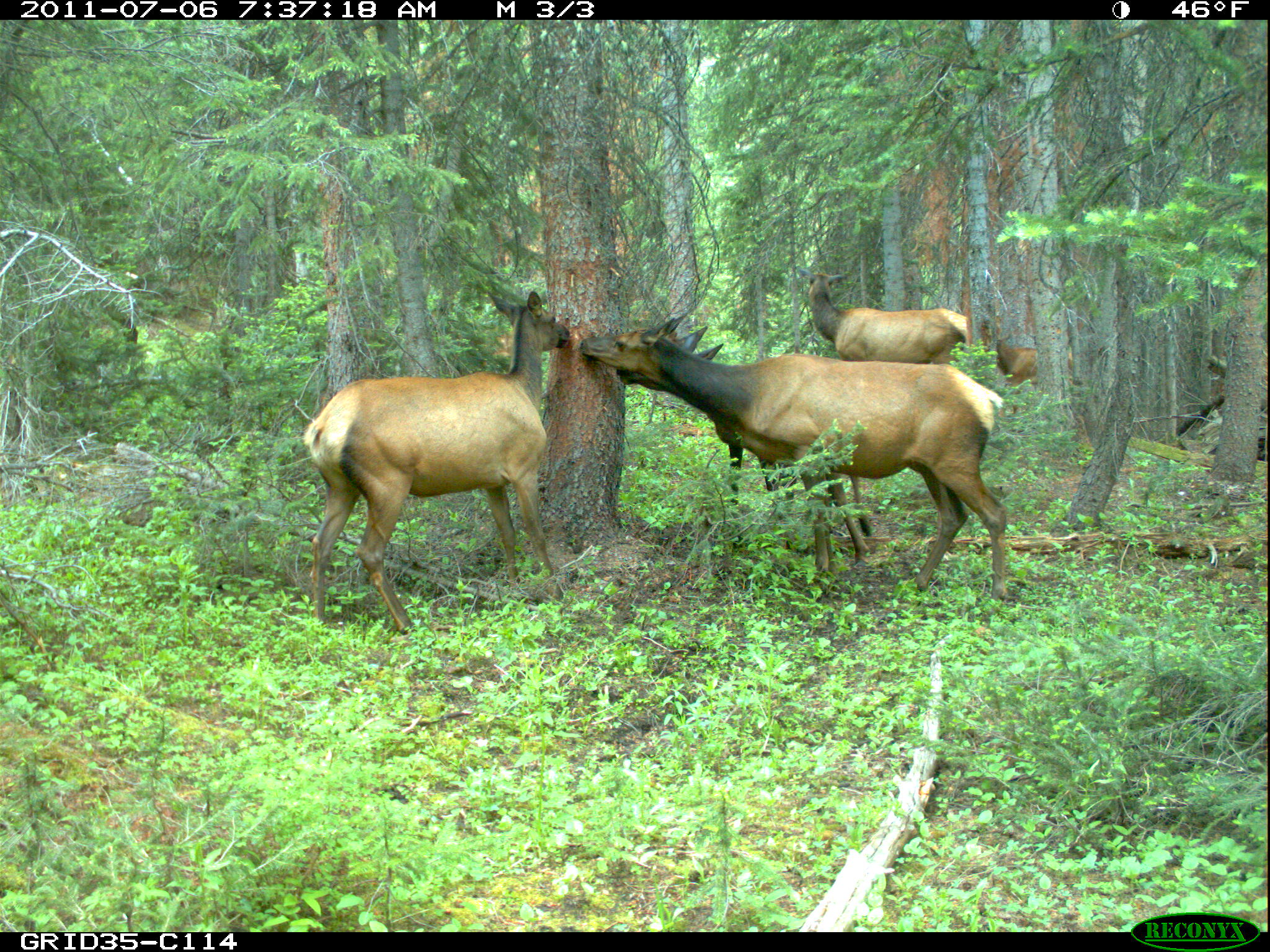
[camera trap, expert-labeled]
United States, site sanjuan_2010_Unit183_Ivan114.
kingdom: Animalia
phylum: Chordata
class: Mammalia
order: Artiodactyla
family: Cervidae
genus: Cervus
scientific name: Cervus elaphus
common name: red deer